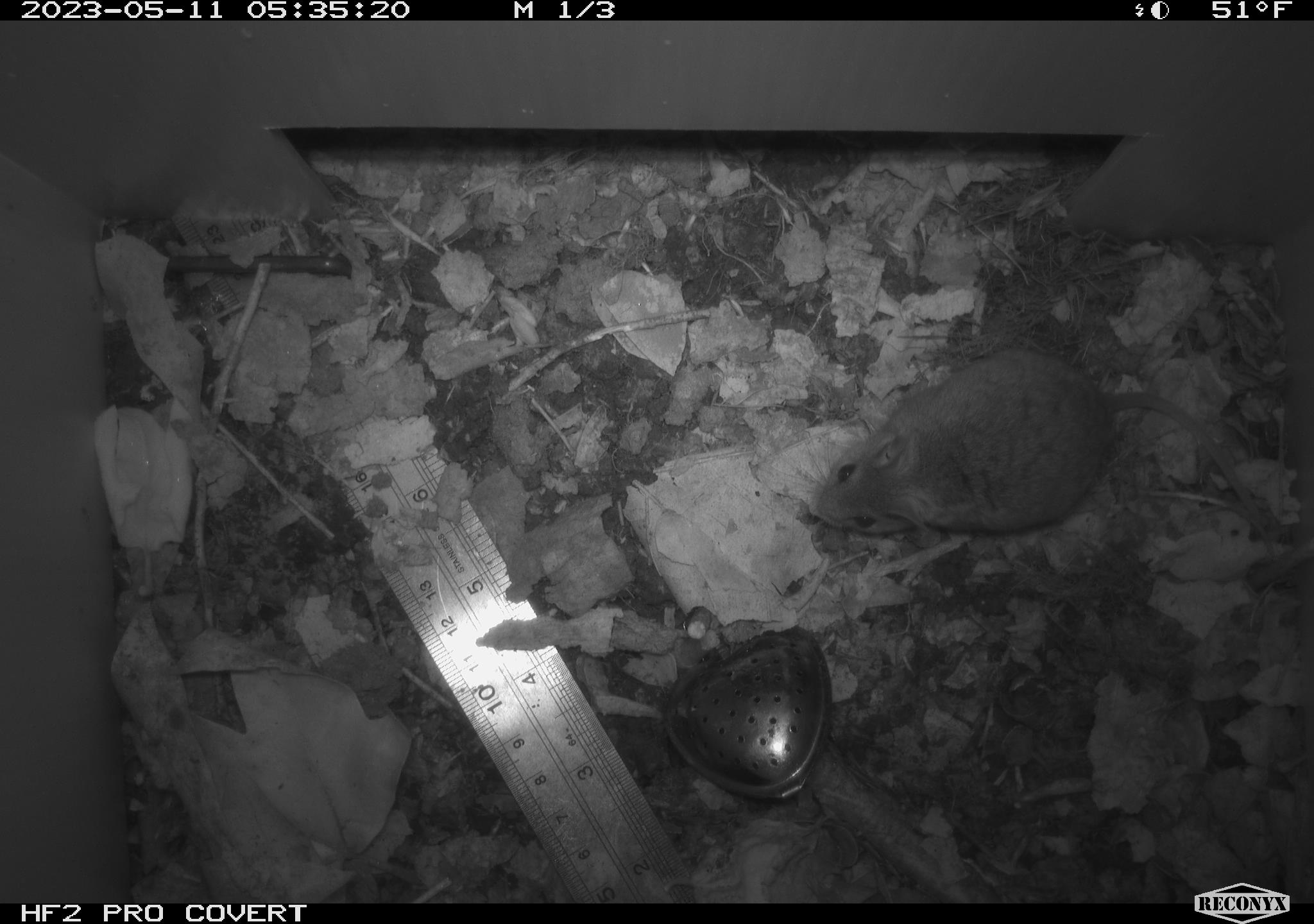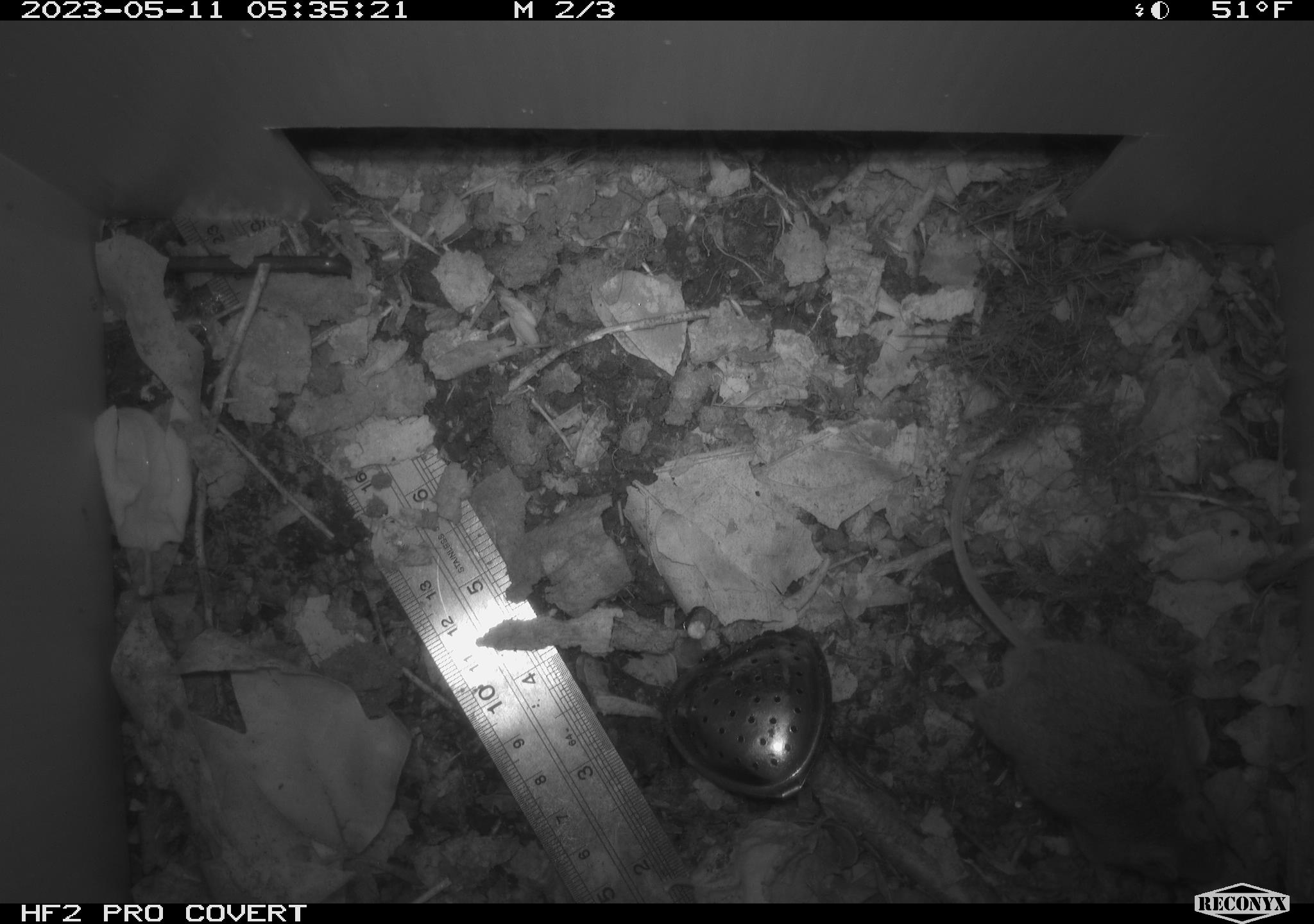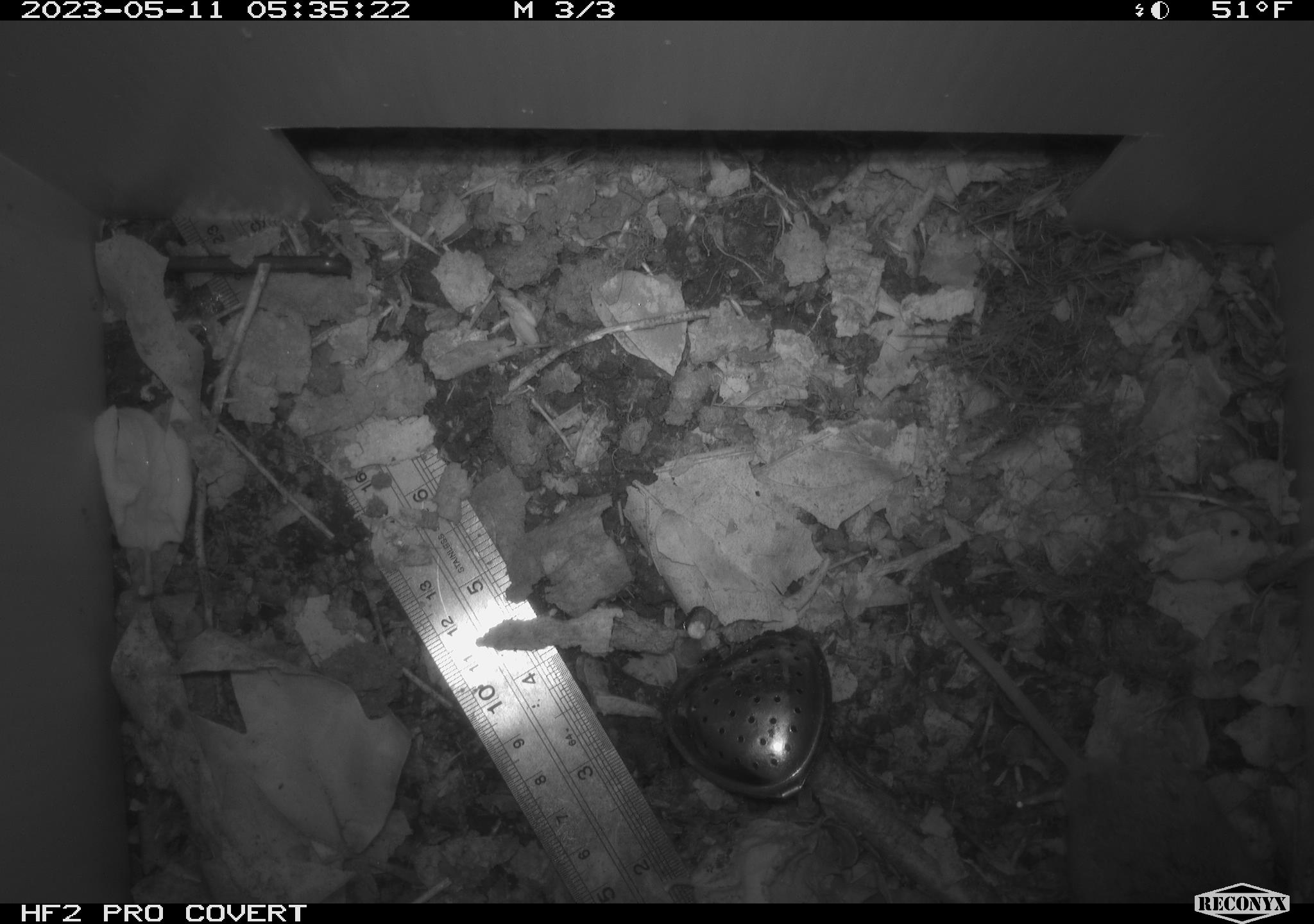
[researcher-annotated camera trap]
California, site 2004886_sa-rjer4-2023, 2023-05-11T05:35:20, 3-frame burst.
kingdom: Animalia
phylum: Chordata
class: Mammalia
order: Rodentia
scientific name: Rodentia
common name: mouse species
Mouse species (Rodentia).